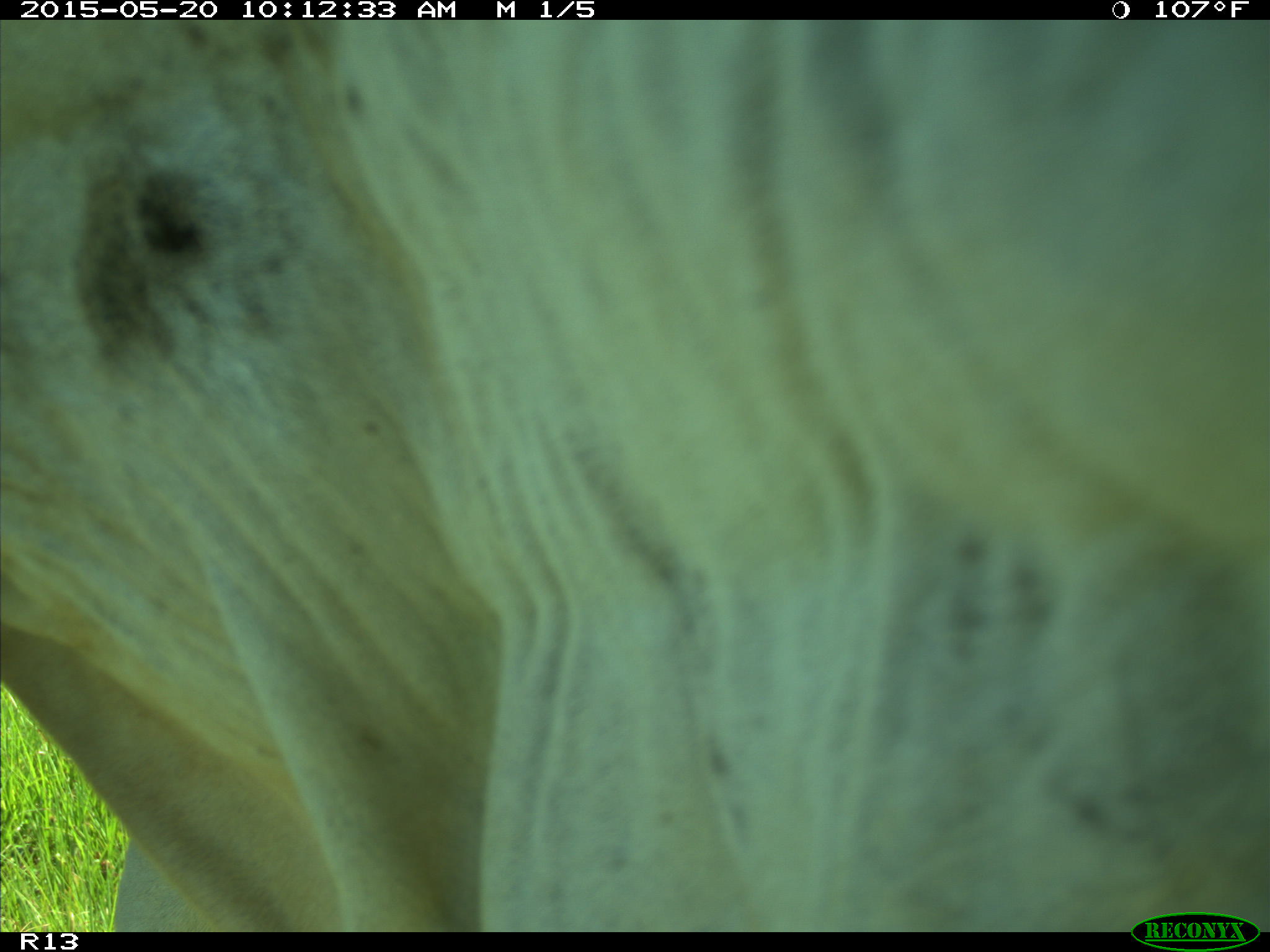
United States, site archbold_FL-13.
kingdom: Animalia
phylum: Chordata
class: Mammalia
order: Artiodactyla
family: Bovidae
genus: Bos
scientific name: Bos taurus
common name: domestic cow